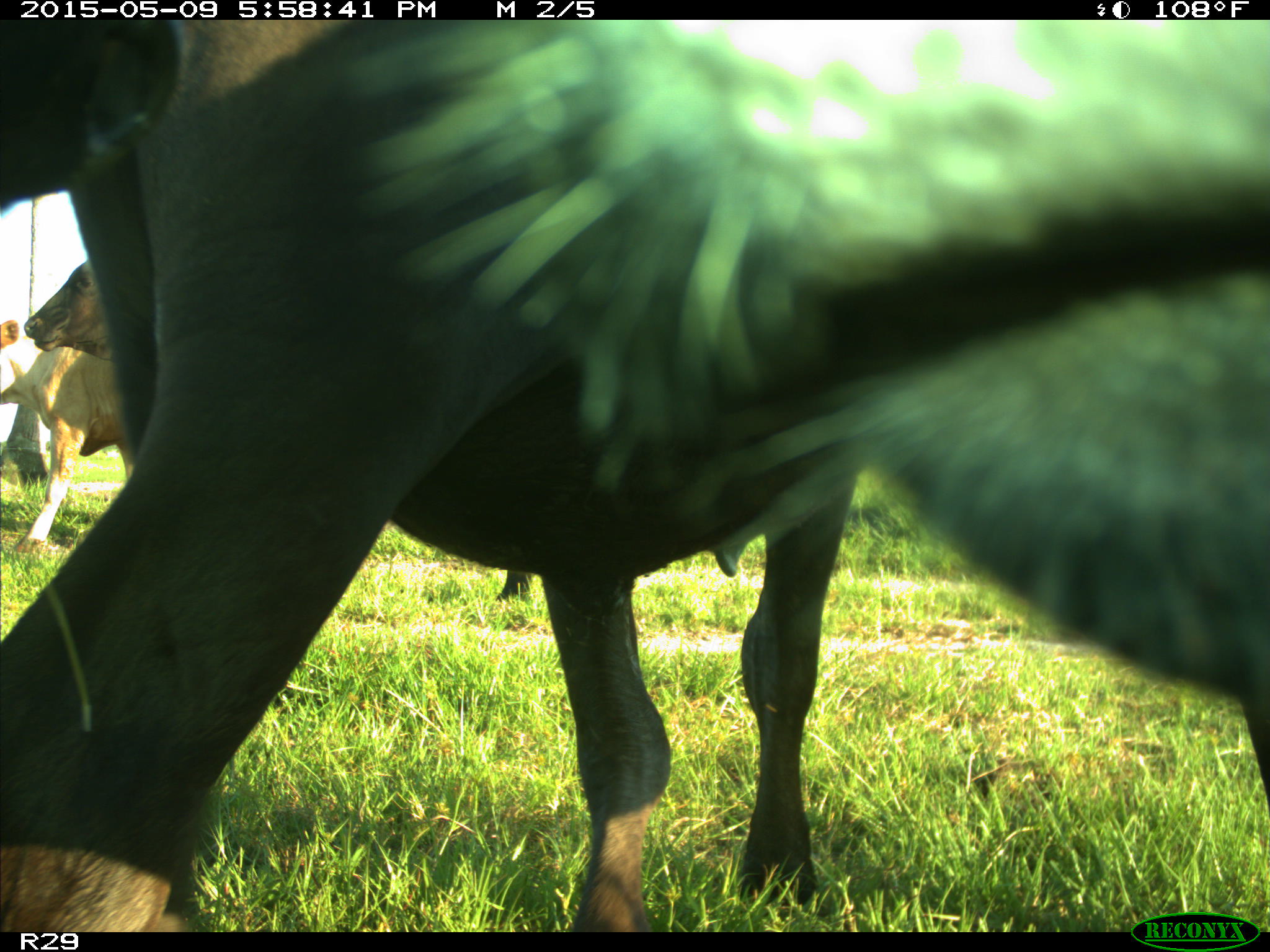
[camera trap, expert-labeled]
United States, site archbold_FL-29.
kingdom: Animalia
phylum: Chordata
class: Mammalia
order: Artiodactyla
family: Bovidae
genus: Bos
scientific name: Bos taurus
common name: domestic cow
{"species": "Bos taurus (domestic cow)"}